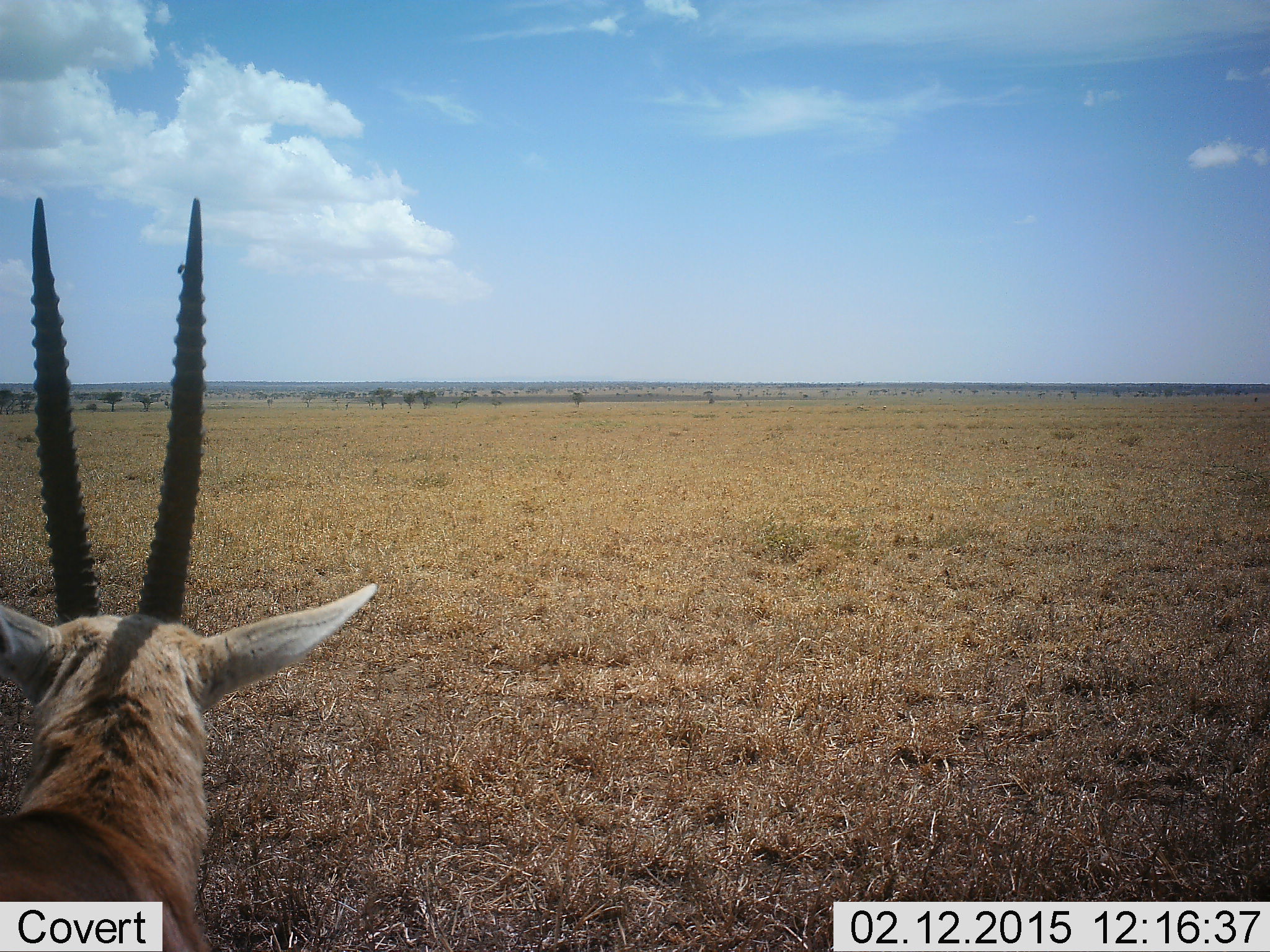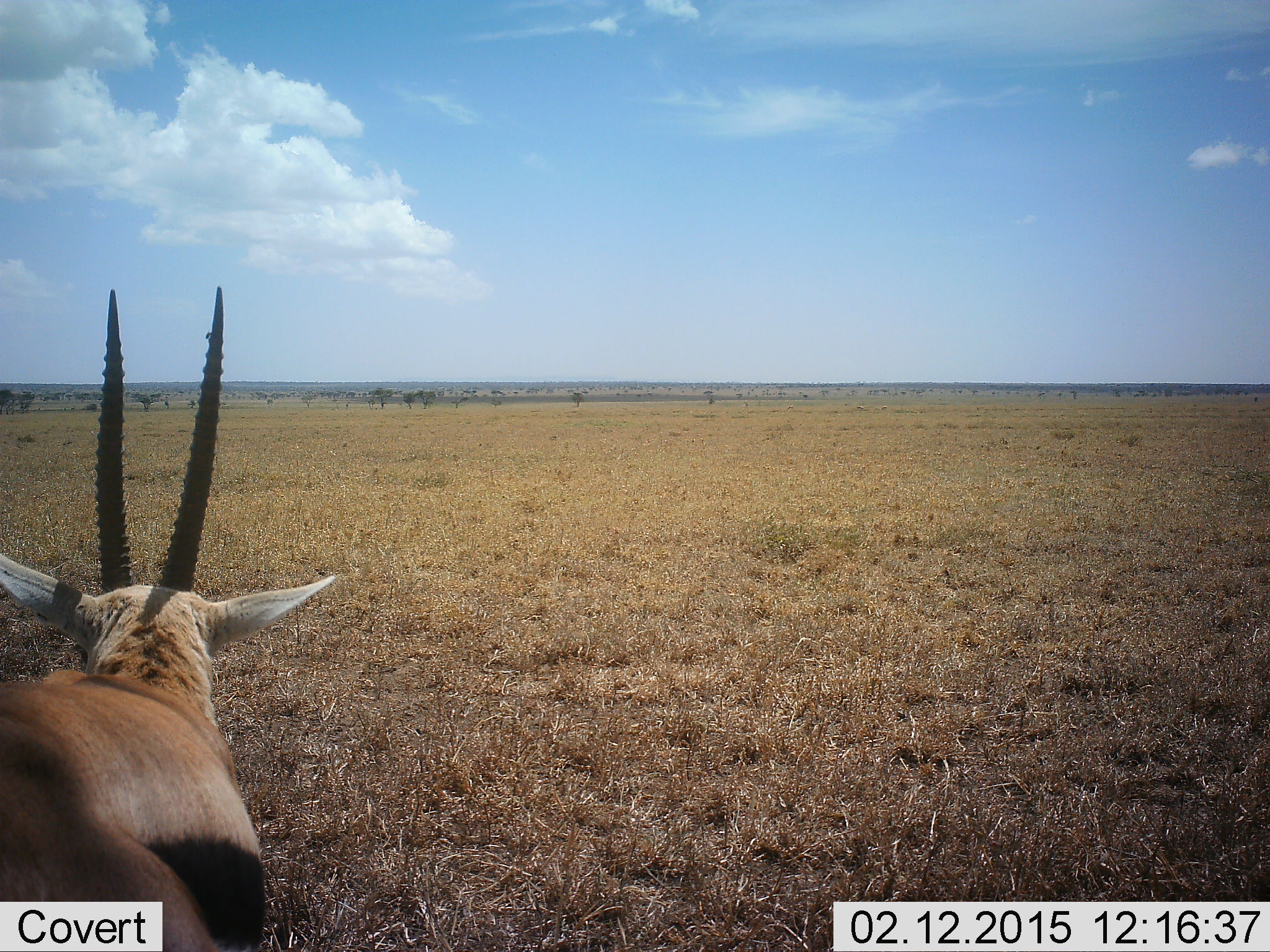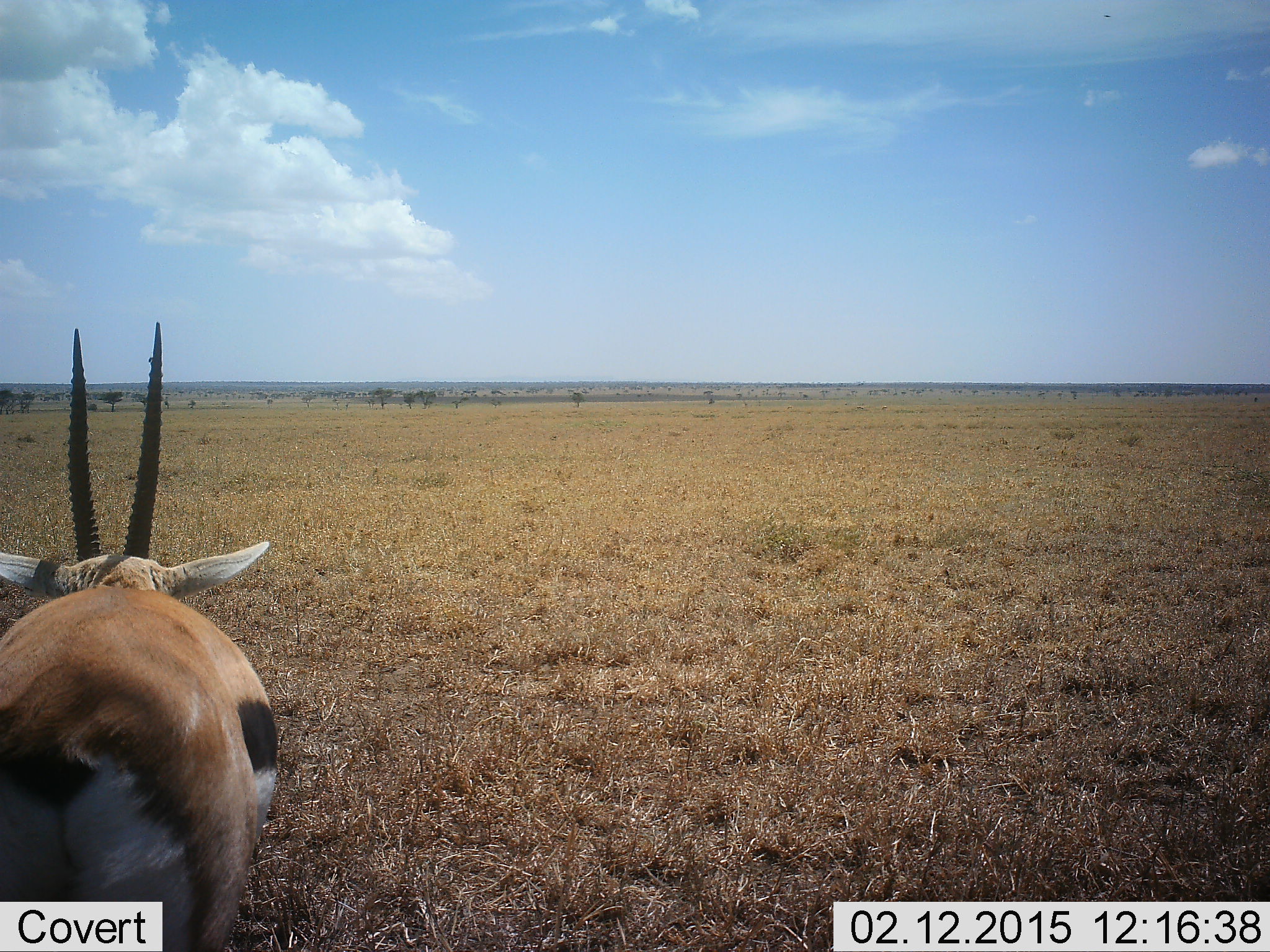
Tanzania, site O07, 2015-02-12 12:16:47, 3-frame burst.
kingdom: Animalia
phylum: Chordata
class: Mammalia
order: Artiodactyla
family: Bovidae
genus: Eudorcas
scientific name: Eudorcas thomsonii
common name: thomson's gazelle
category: gazellethomsons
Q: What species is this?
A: Gazellethomsons (thomson's gazelle) (Eudorcas thomsonii).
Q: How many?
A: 1.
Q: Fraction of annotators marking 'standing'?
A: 20%.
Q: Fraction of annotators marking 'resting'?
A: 0%.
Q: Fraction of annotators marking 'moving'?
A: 80%.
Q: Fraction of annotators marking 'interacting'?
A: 0%.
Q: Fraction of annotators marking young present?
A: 0%.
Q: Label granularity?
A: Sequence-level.